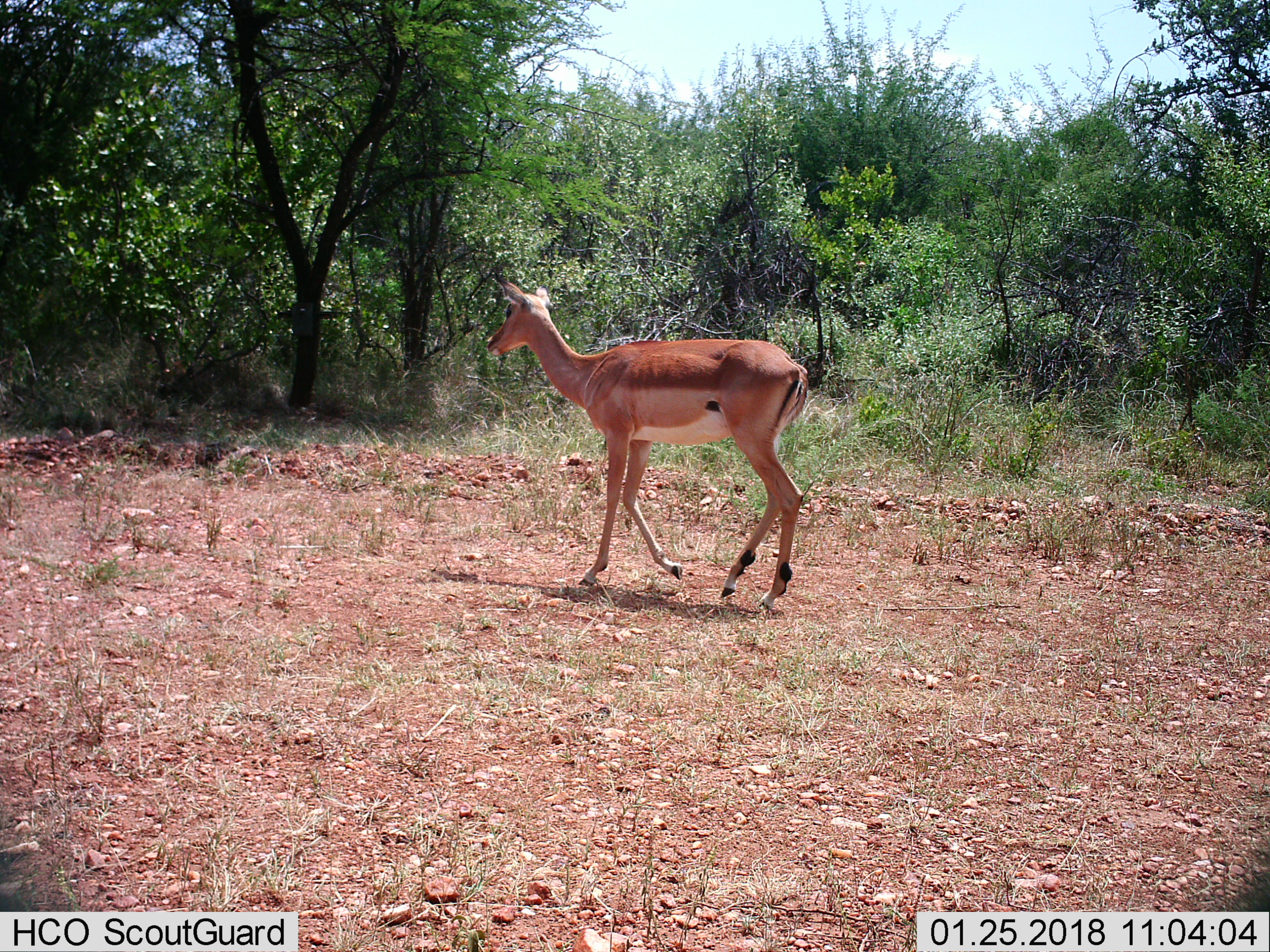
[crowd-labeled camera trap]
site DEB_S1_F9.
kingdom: Animalia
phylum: Chordata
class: Mammalia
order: Artiodactyla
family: Bovidae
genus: Aepyceros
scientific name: Aepyceros melampus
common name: impala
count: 1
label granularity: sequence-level